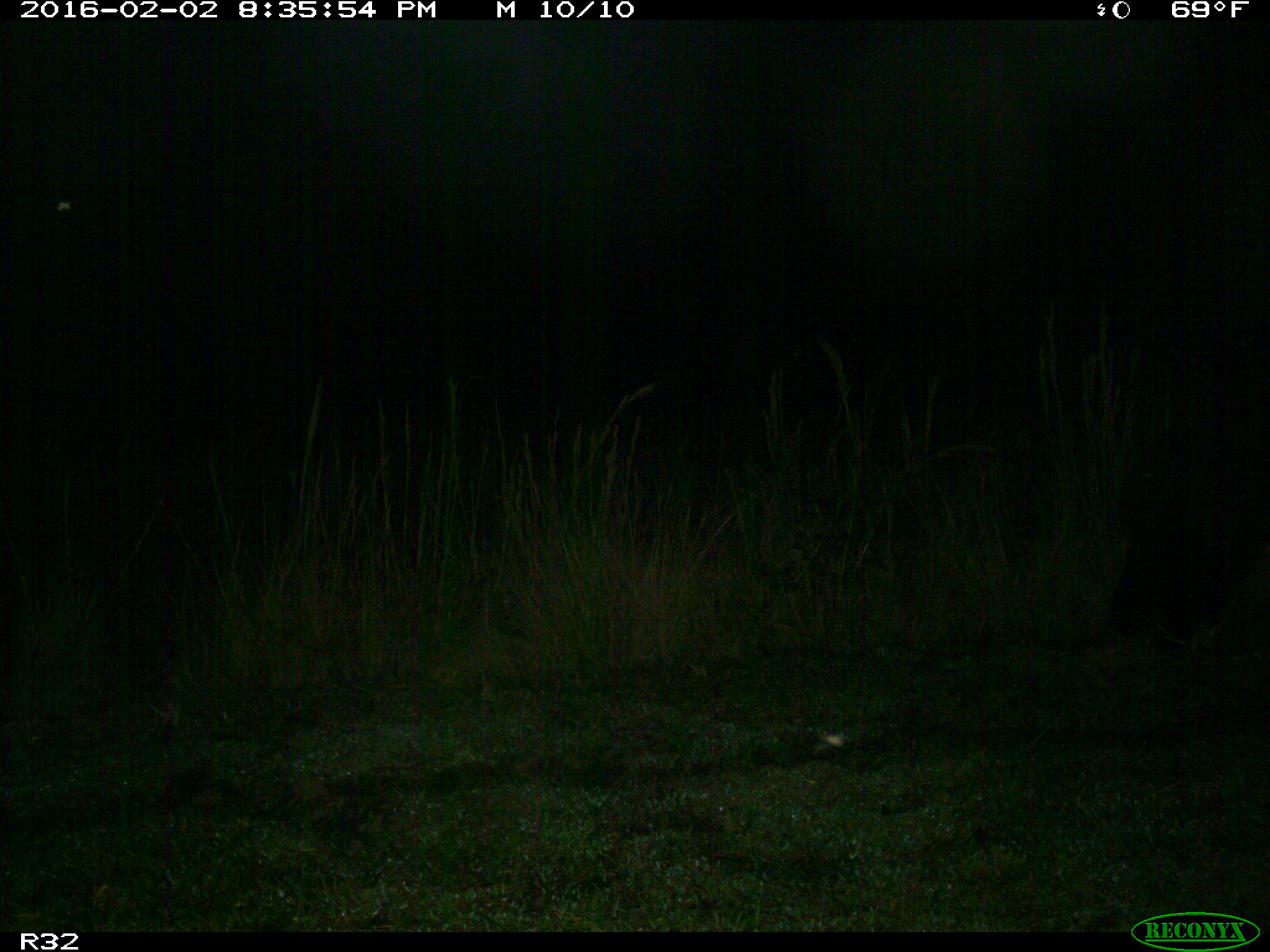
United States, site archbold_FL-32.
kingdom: Animalia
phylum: Chordata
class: Mammalia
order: Artiodactyla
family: Bovidae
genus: Bos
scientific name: Bos taurus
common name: domestic cow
Bos taurus (domestic cow).